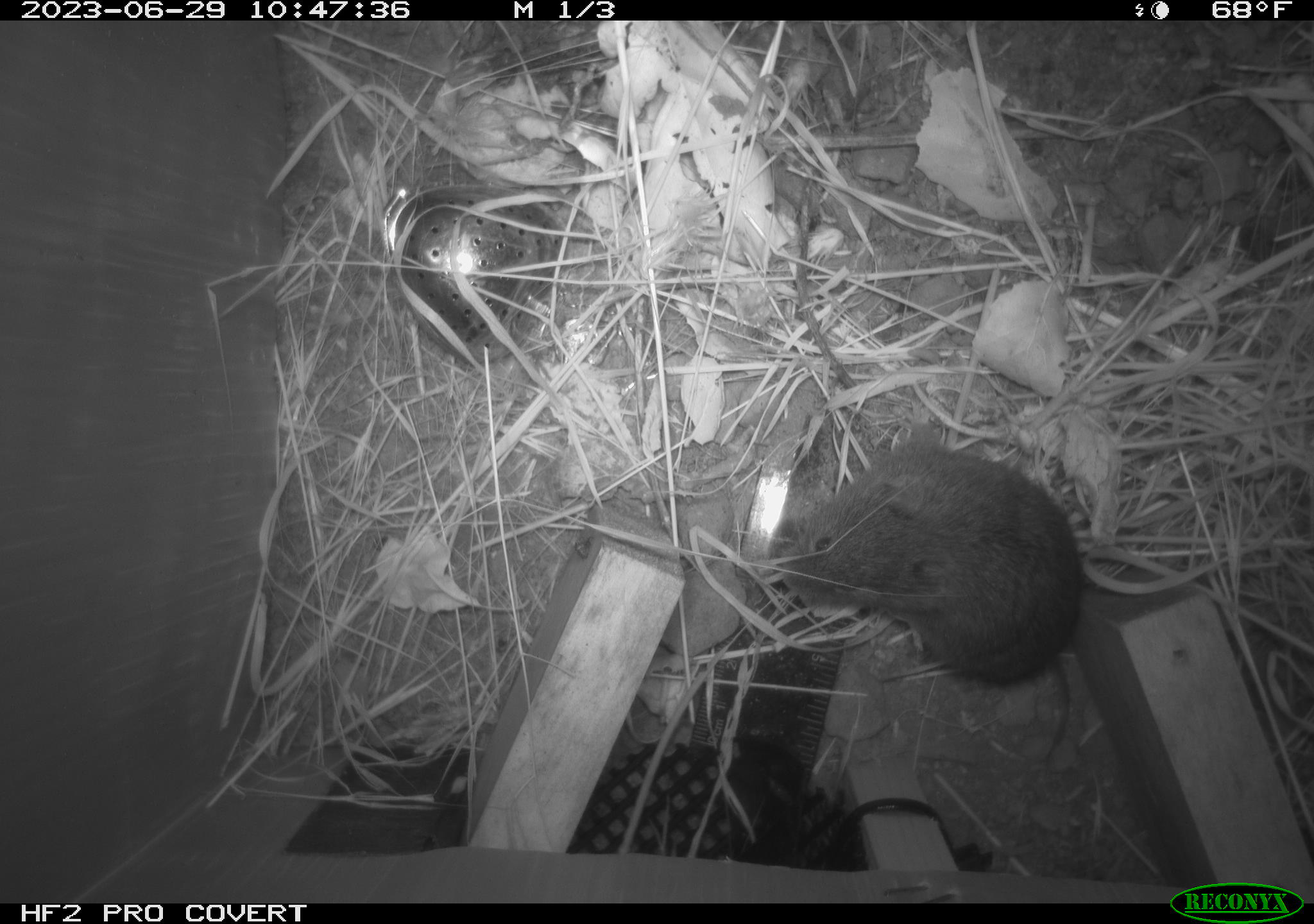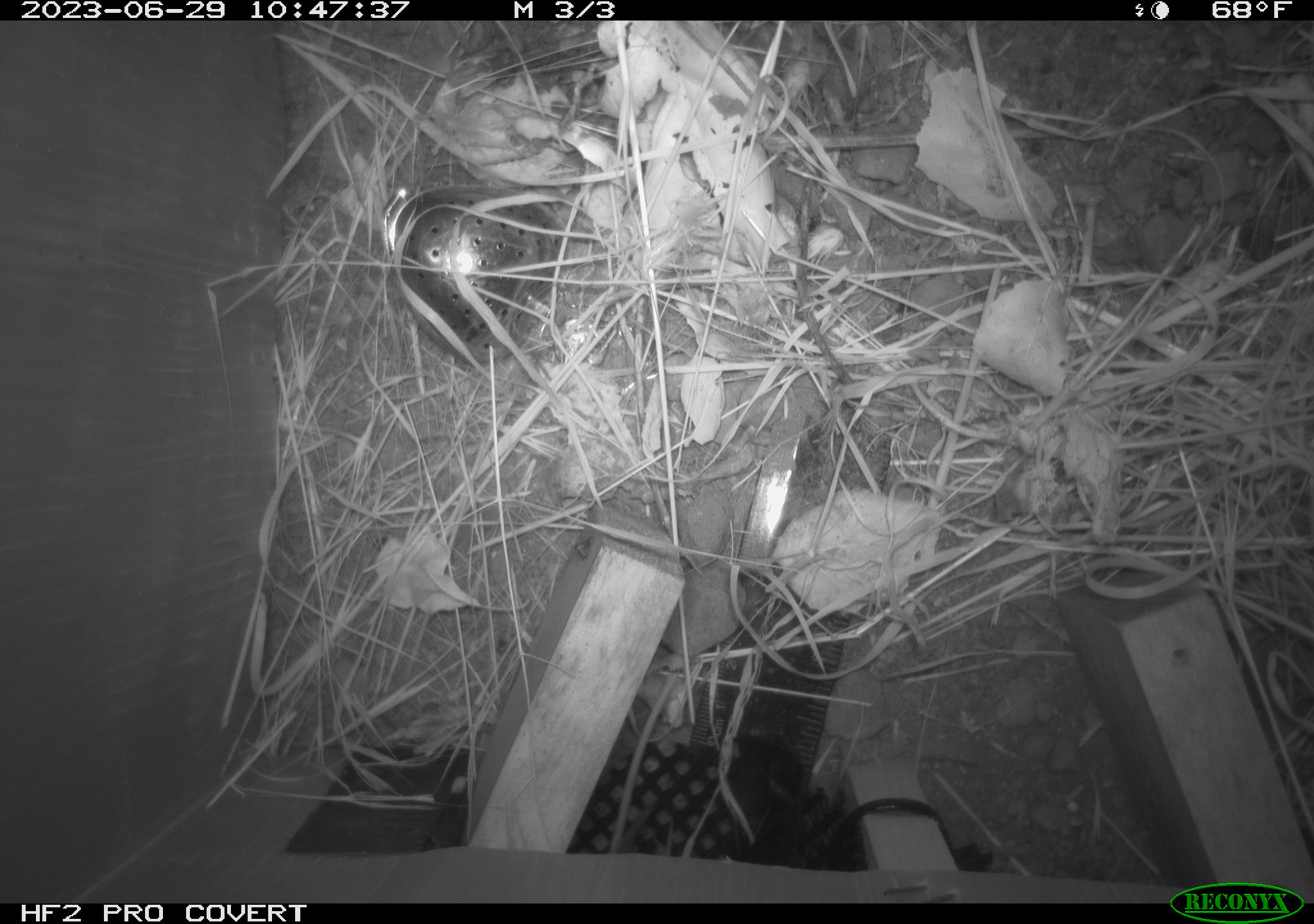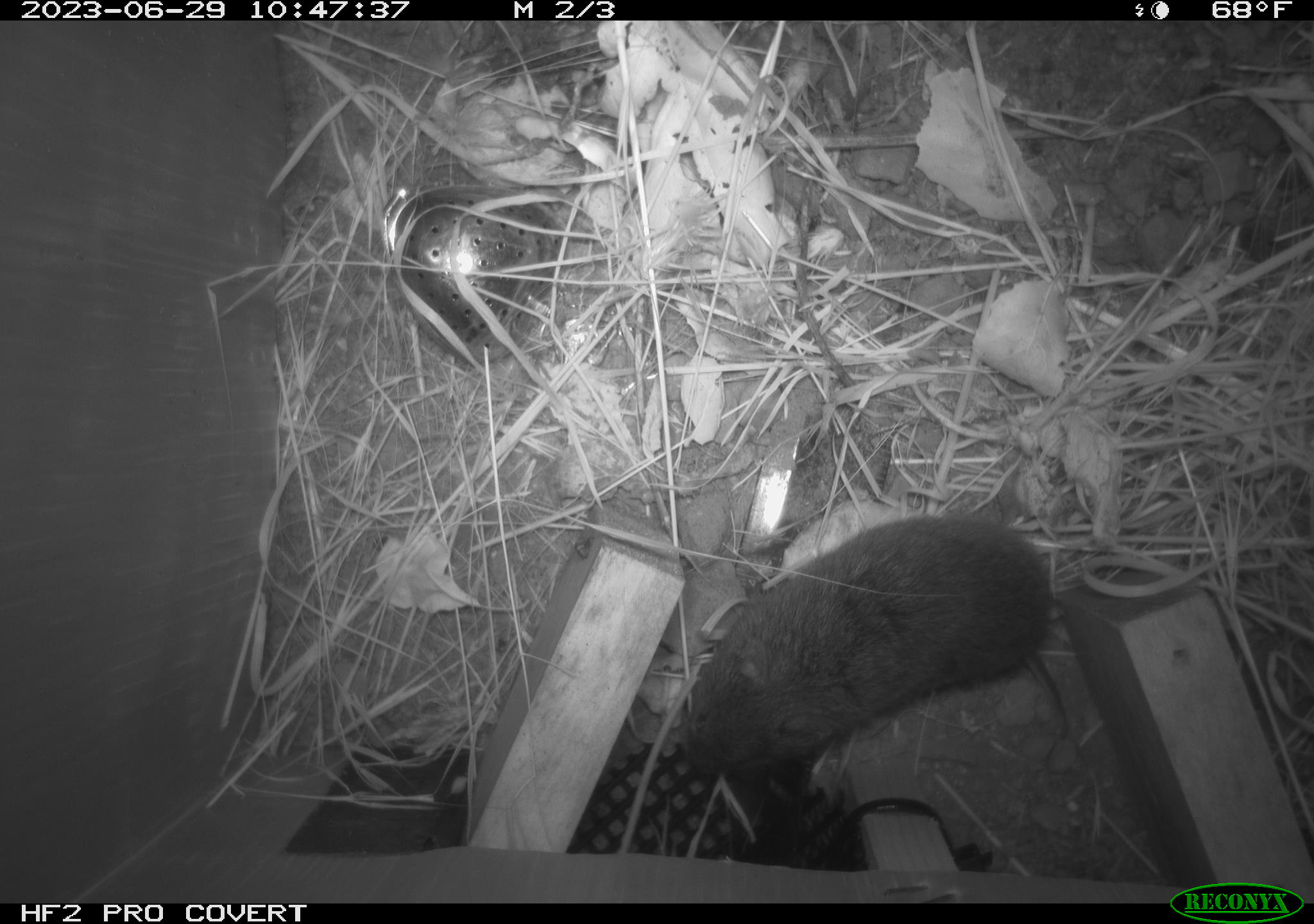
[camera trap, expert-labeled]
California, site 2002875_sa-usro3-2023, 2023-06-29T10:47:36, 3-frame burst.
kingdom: Animalia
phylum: Chordata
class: Mammalia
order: Rodentia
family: Cricetidae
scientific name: Arvicolinae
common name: voles, lemmings, and muskrats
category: arvicolinae subfamily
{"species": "arvicolinae subfamily (voles, lemmings, and muskrats) (Arvicolinae)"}